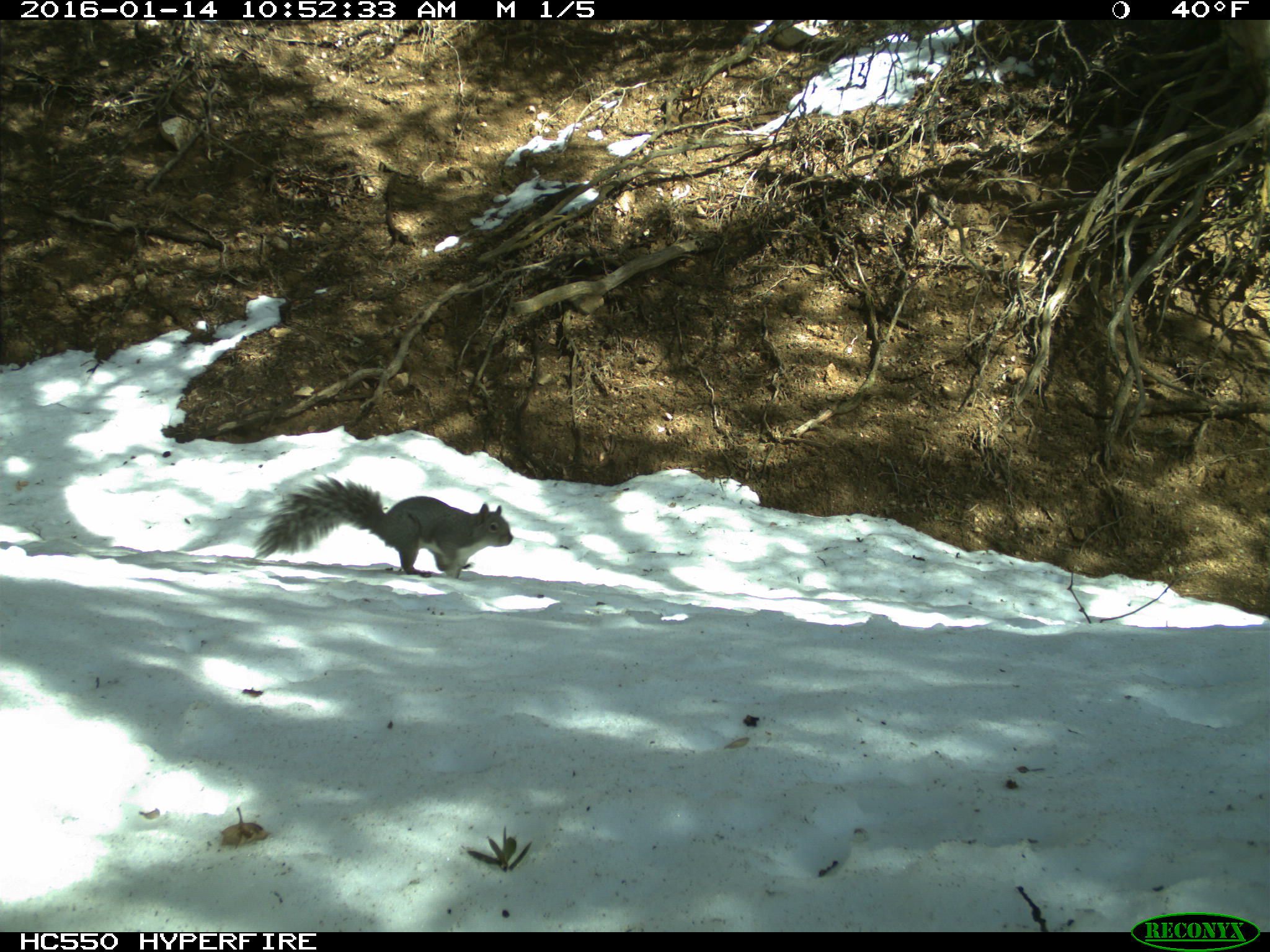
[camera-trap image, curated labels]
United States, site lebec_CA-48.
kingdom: Animalia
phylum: Chordata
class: Mammalia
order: Rodentia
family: Sciuridae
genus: Sciurus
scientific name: Sciurus carolinensis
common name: eastern gray squirrel